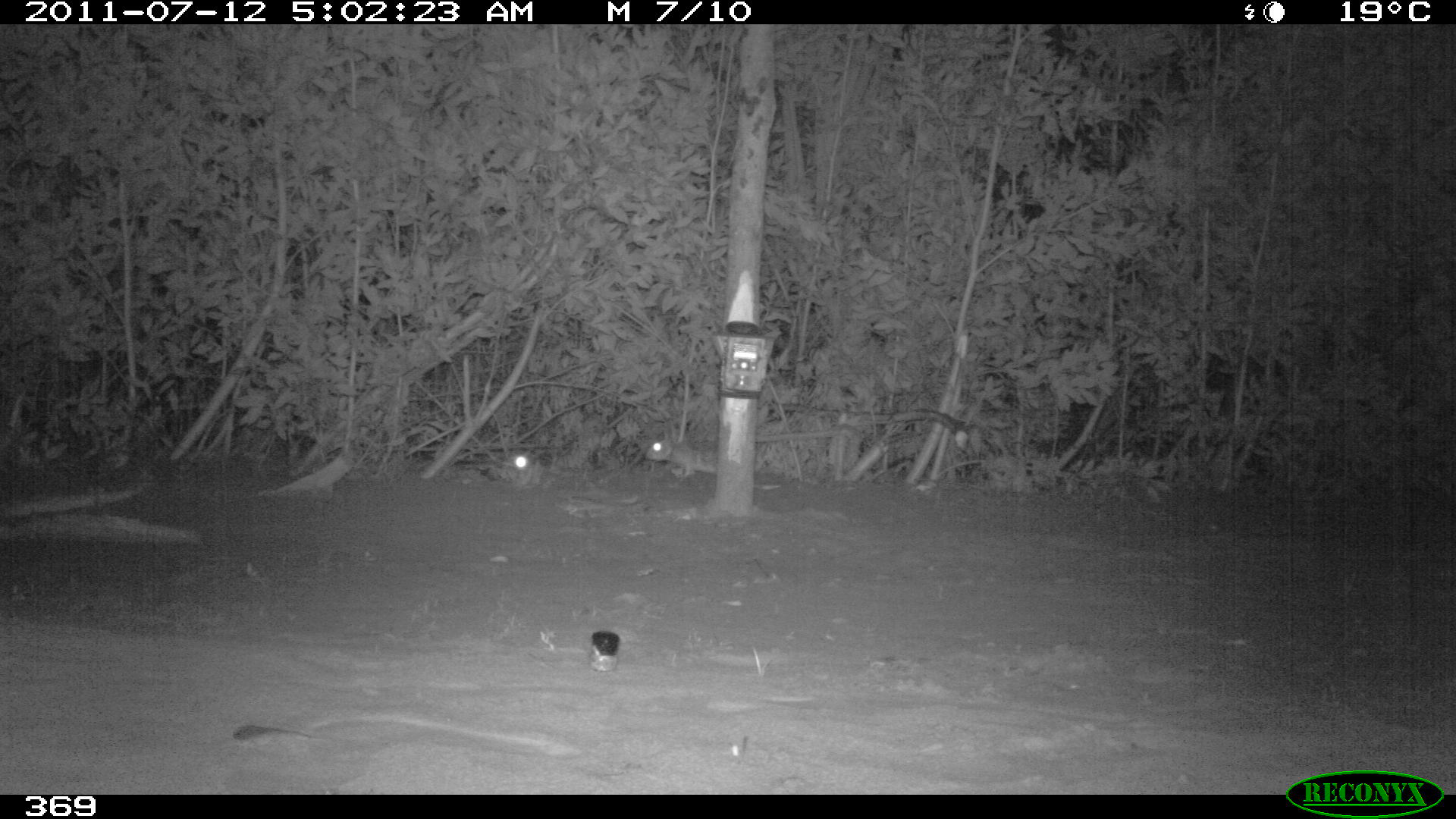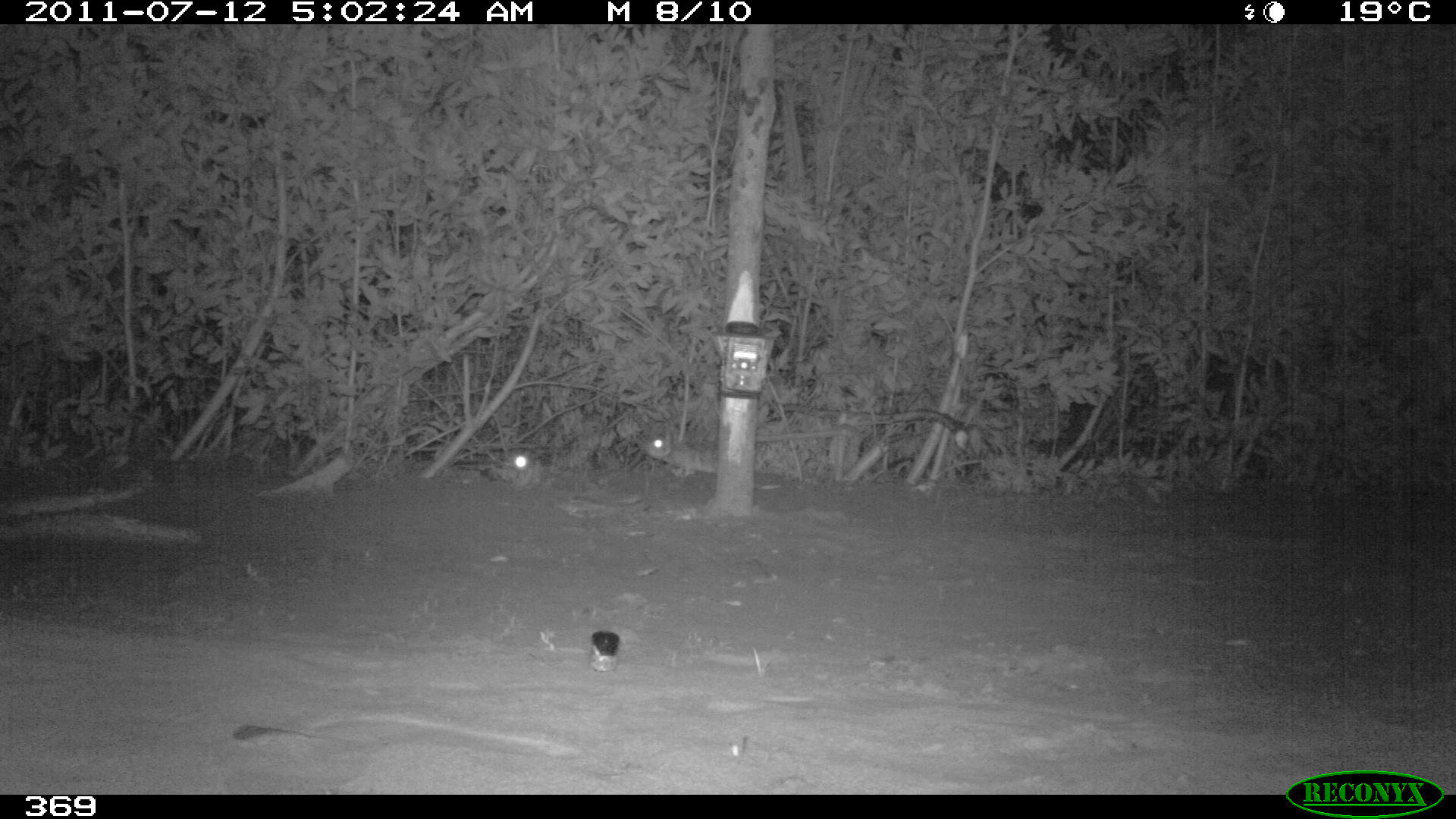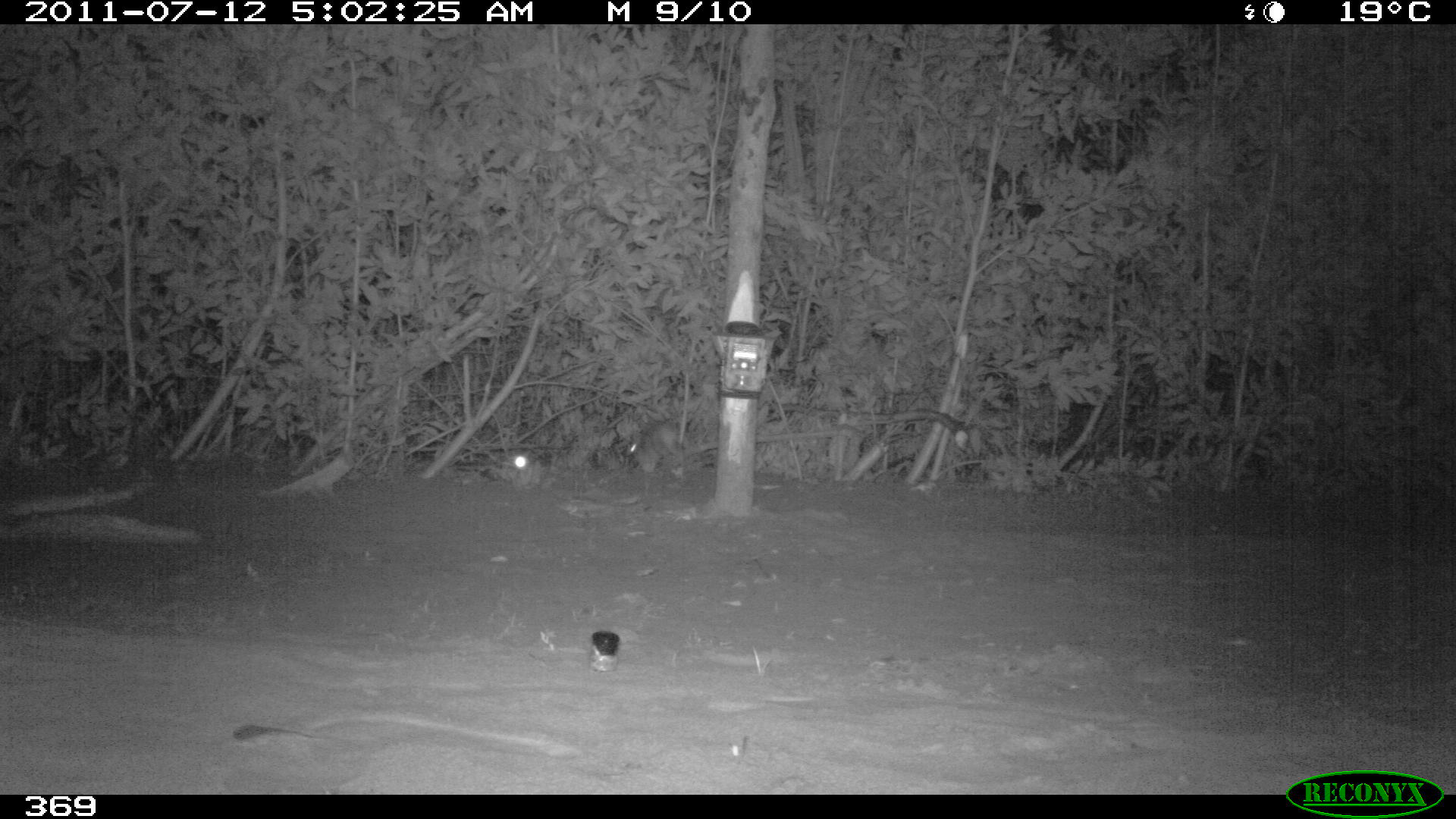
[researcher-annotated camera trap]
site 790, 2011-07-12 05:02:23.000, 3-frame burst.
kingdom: Animalia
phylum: Chordata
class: Mammalia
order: Lagomorpha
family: Leporidae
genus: Sylvilagus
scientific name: Sylvilagus brasiliensis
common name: tapeti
Sylvilagus brasiliensis (tapeti).